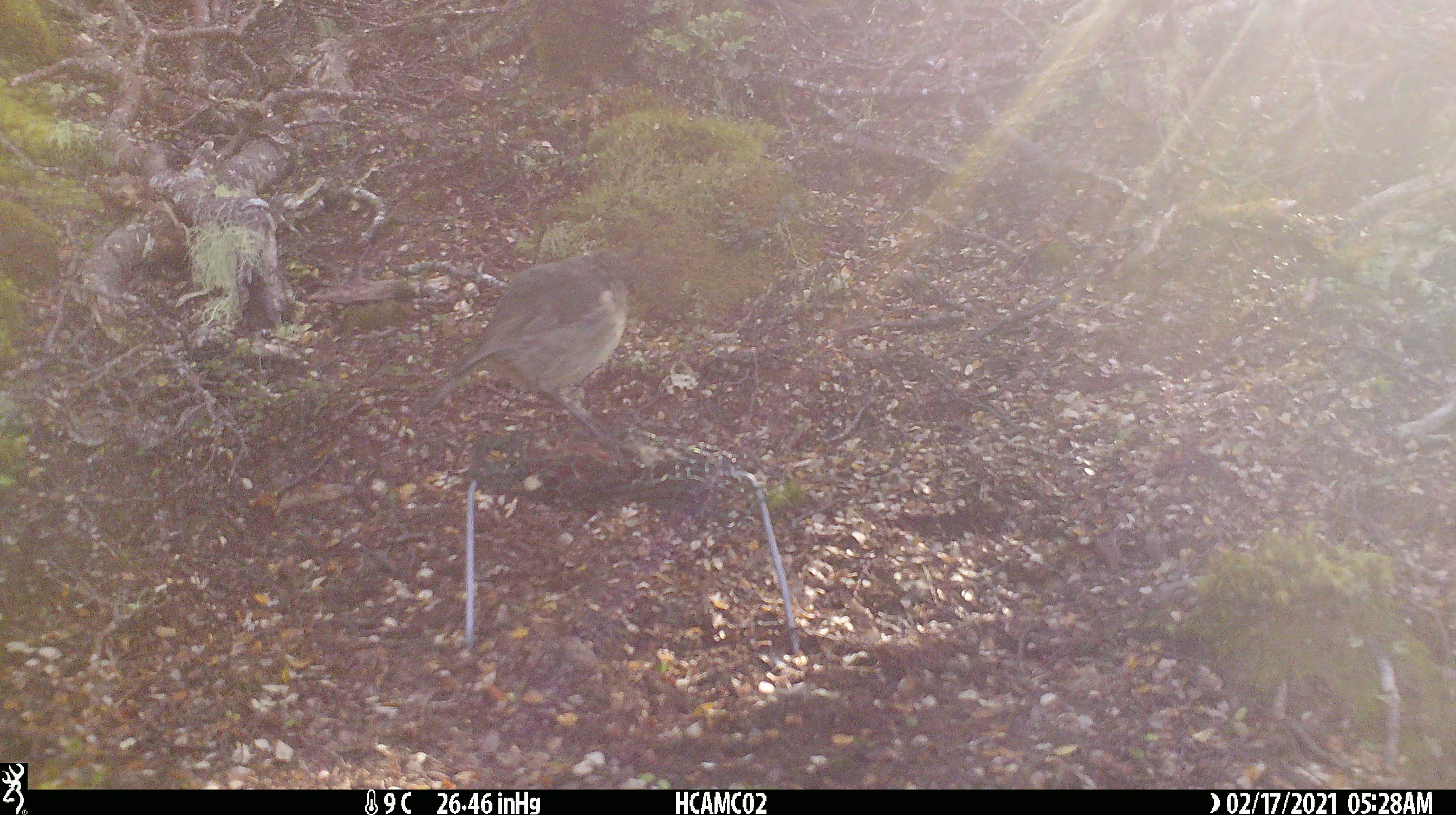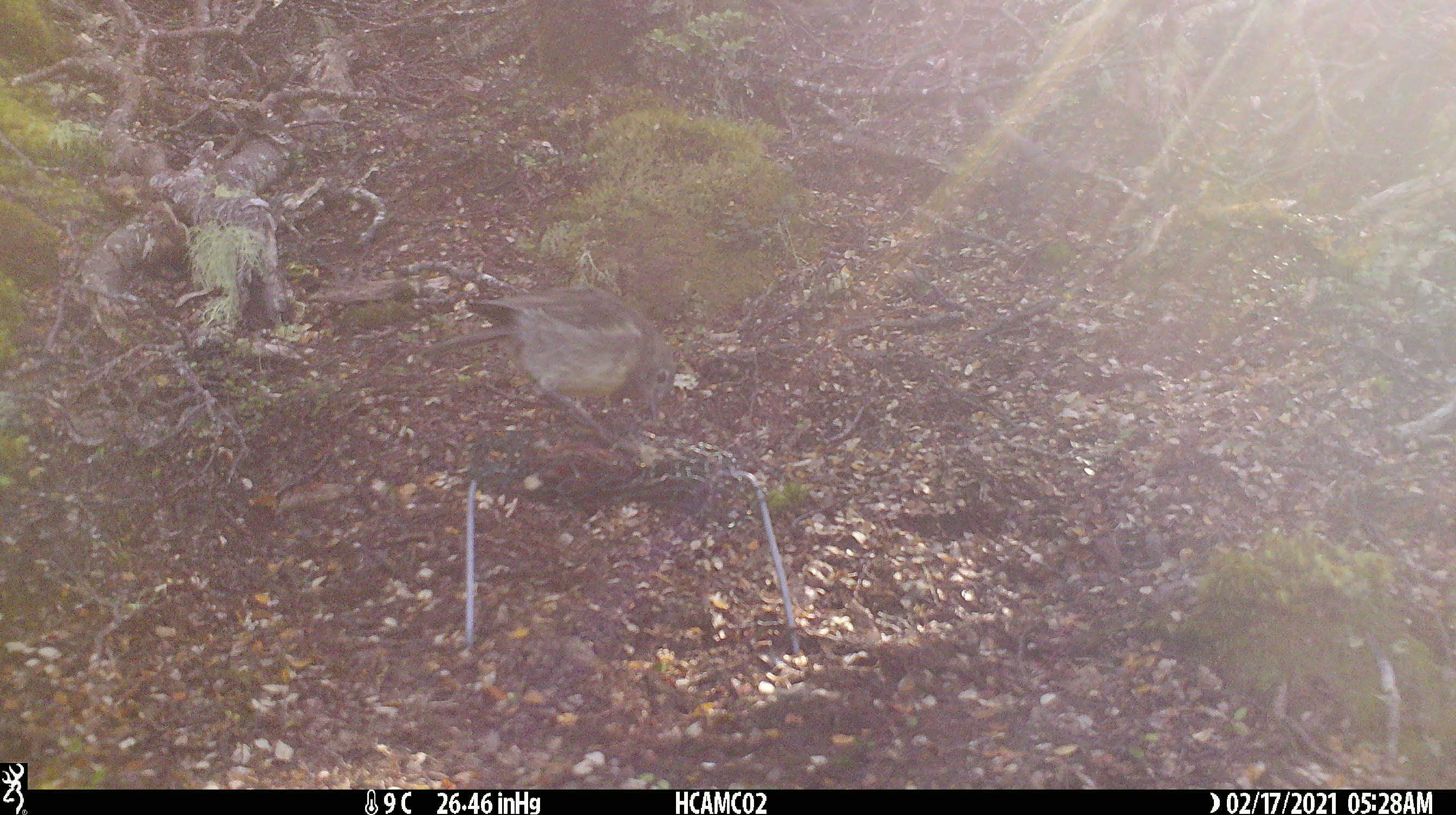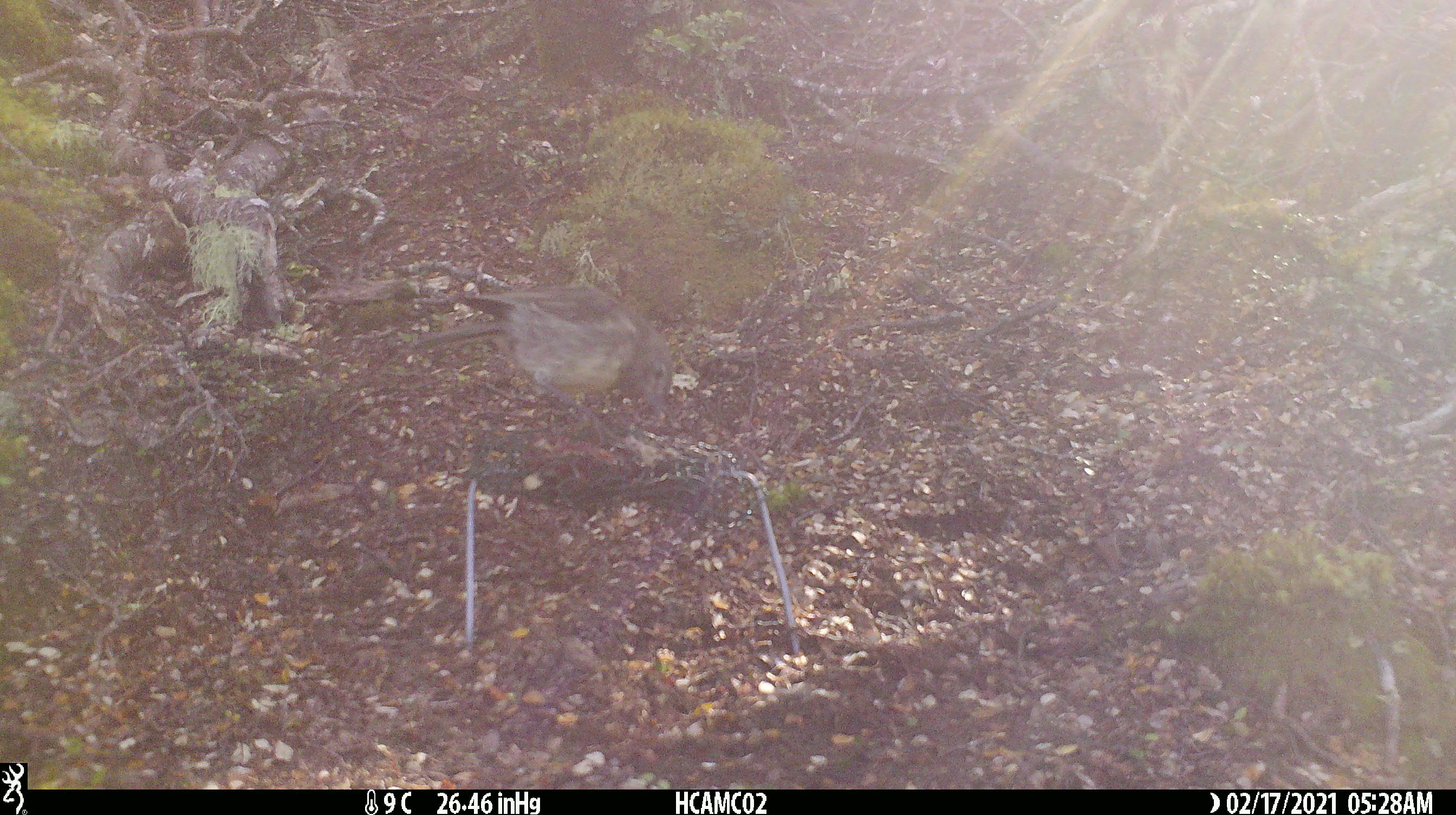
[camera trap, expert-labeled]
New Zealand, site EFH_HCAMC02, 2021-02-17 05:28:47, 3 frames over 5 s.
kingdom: Animalia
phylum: Chordata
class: Aves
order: Passeriformes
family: Petroicidae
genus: Petroica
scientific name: Petroica australis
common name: new zealand robin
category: robin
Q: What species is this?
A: Robin (new zealand robin) (Petroica australis).